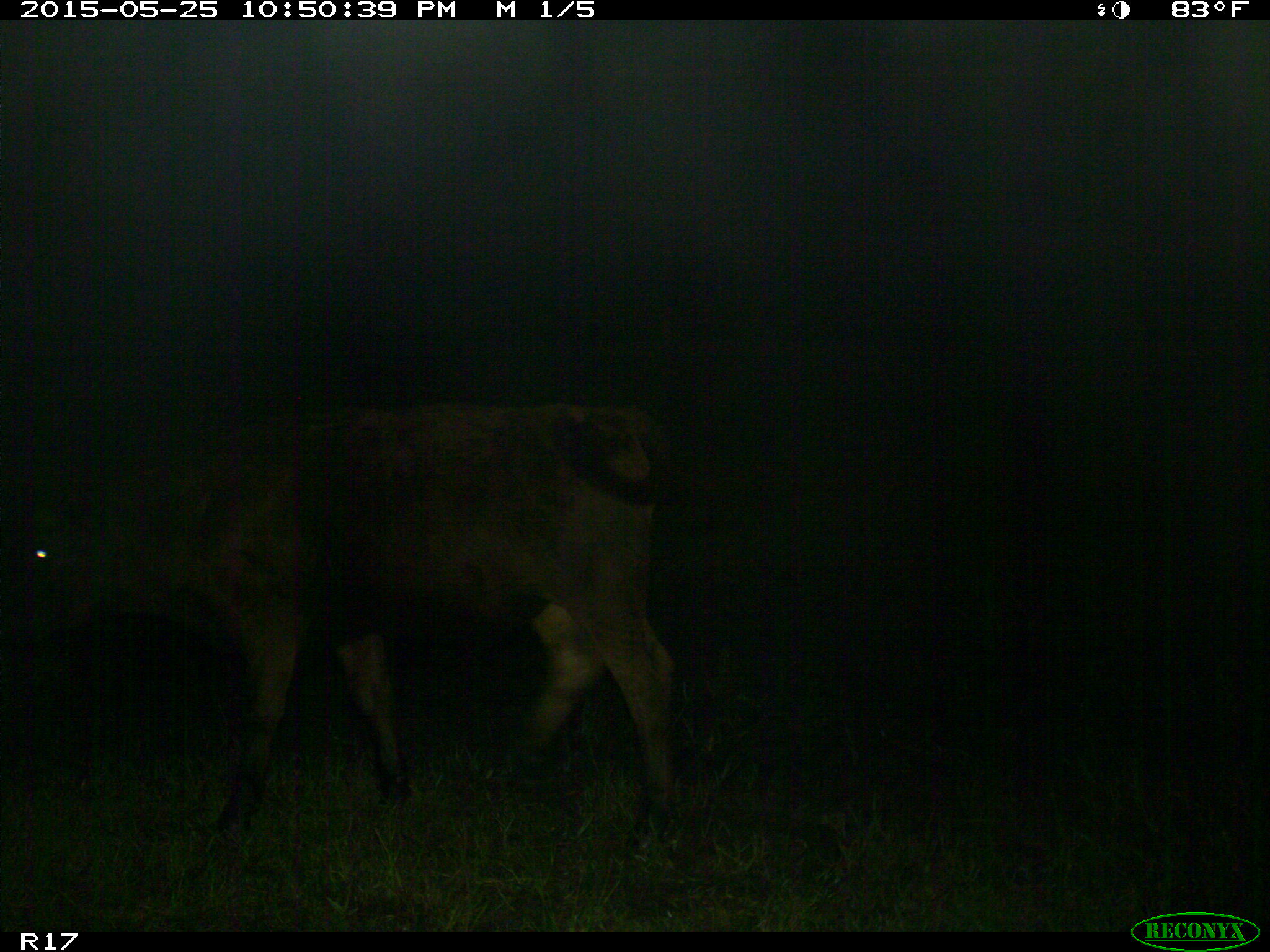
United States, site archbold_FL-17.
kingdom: Animalia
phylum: Chordata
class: Mammalia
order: Artiodactyla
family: Bovidae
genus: Bos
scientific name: Bos taurus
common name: domestic cow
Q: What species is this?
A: Bos taurus (domestic cow).